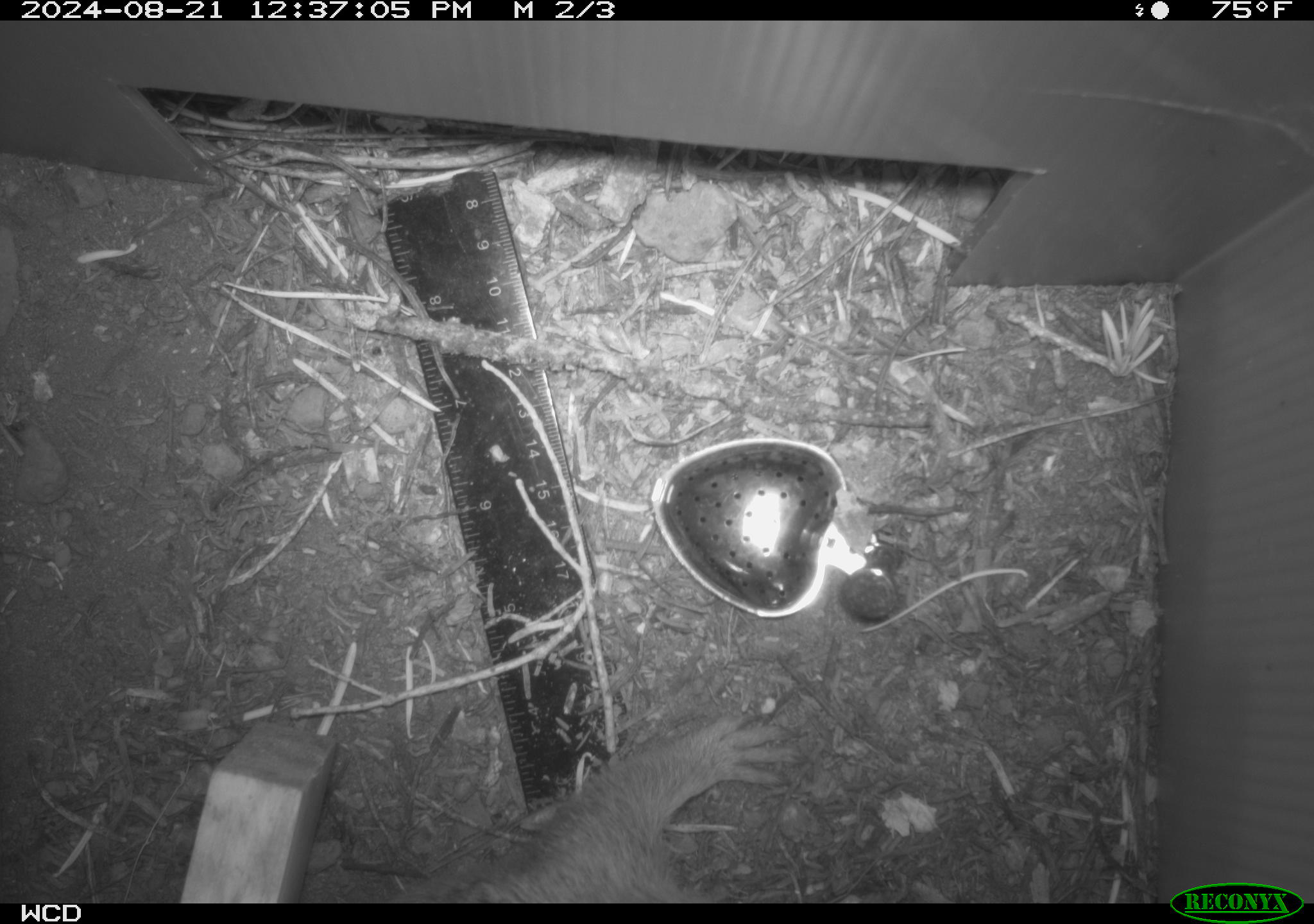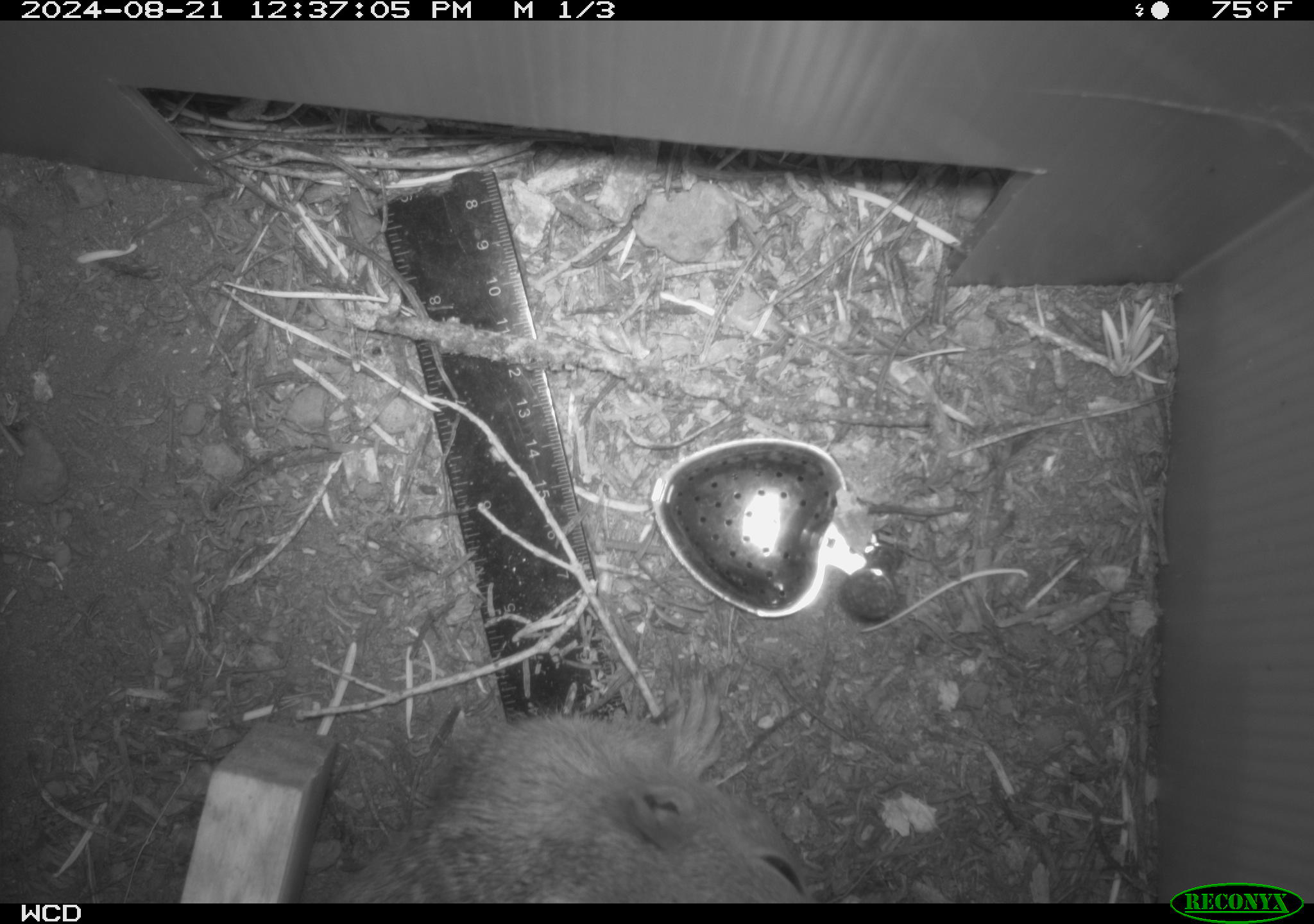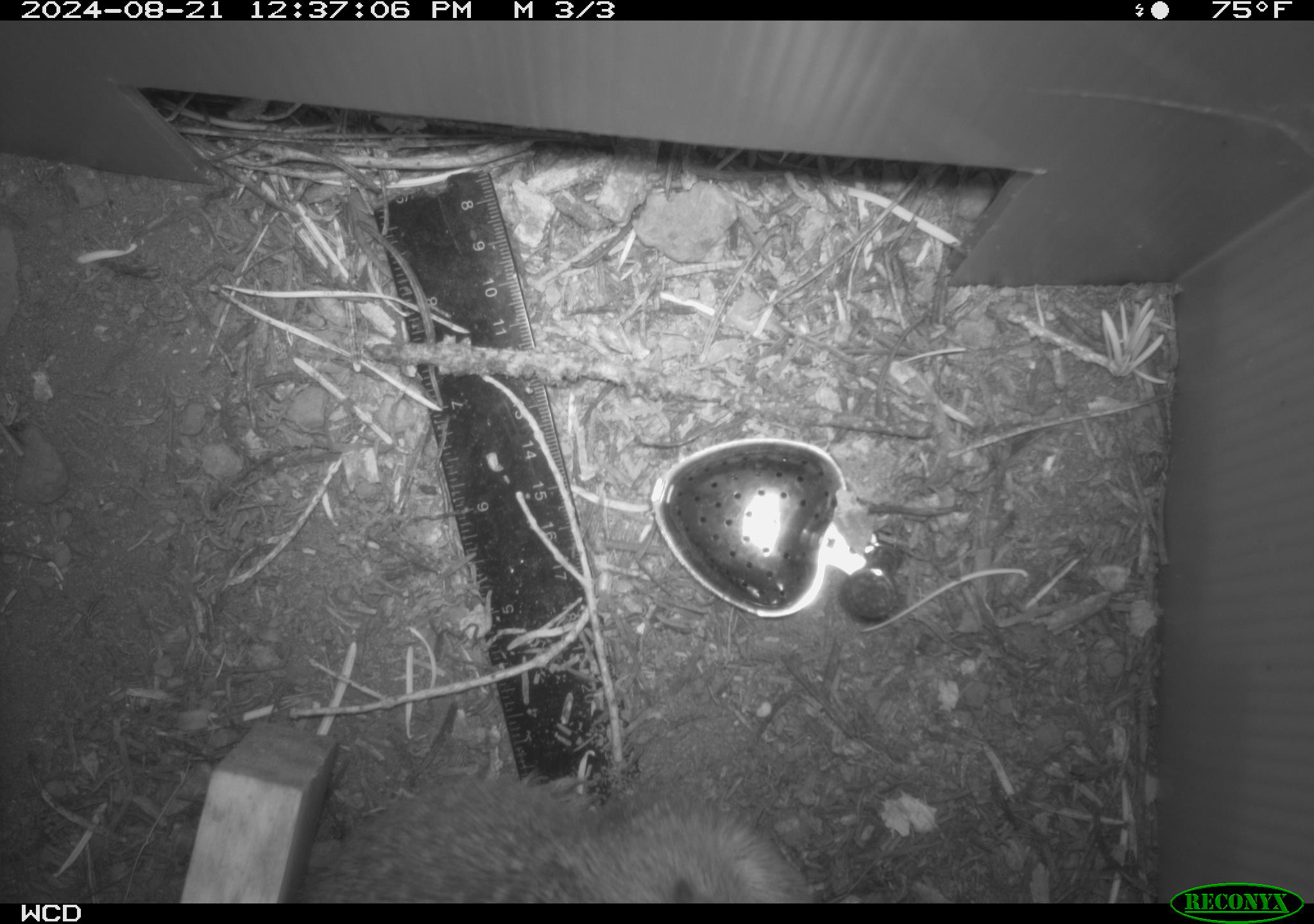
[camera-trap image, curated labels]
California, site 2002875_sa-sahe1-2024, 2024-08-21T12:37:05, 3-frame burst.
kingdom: Animalia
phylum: Chordata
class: Mammalia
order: Rodentia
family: Sciuridae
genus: Otospermophilus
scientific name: Otospermophilus beecheyi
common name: california ground squirrel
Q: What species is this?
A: California ground squirrel (Otospermophilus beecheyi).